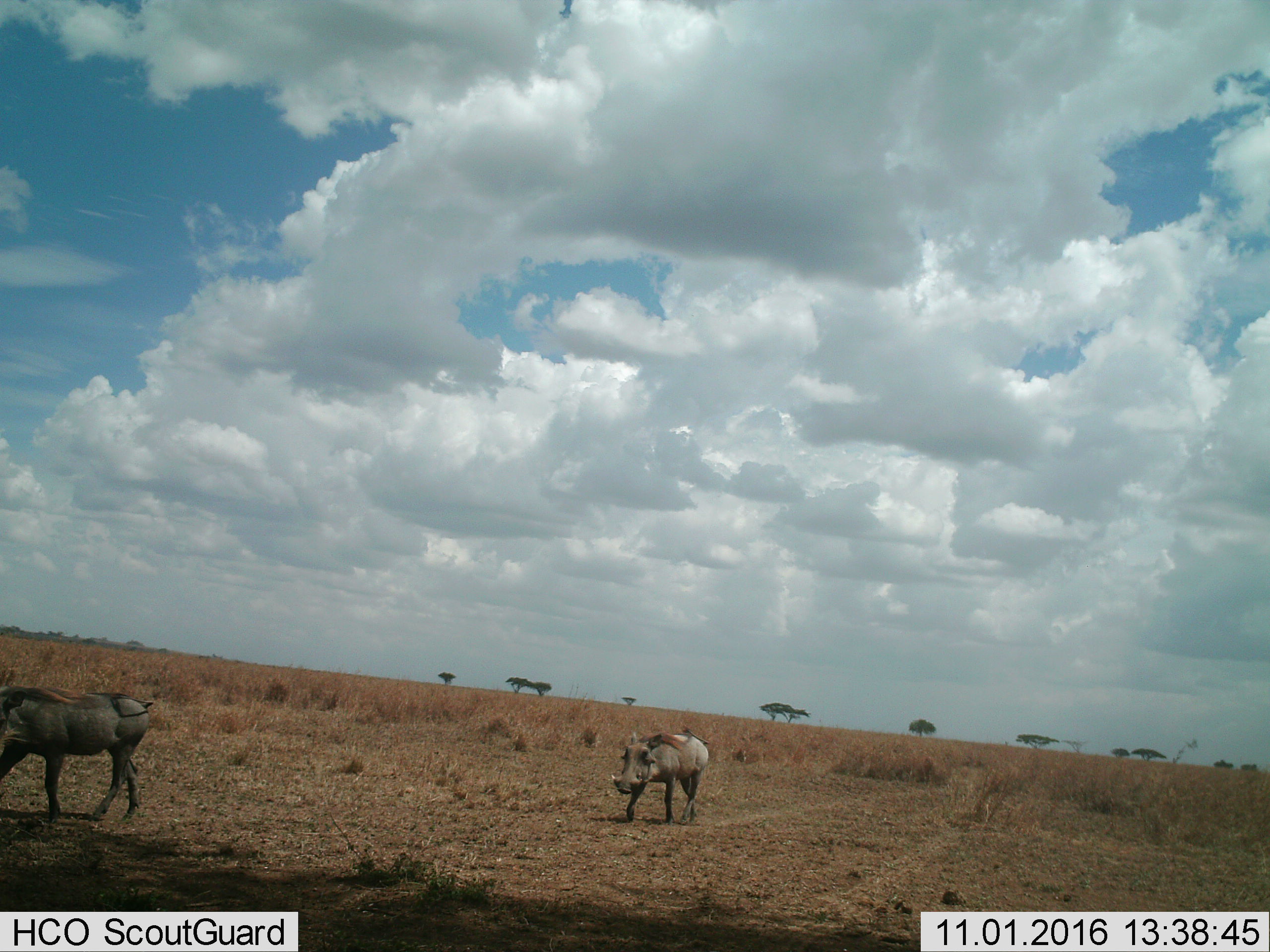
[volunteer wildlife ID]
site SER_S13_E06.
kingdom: Animalia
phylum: Chordata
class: Mammalia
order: Artiodactyla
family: Suidae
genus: Phacochoerus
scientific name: Phacochoerus africanus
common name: warthog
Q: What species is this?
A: Warthog (Phacochoerus africanus).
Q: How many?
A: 2.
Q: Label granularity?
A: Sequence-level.